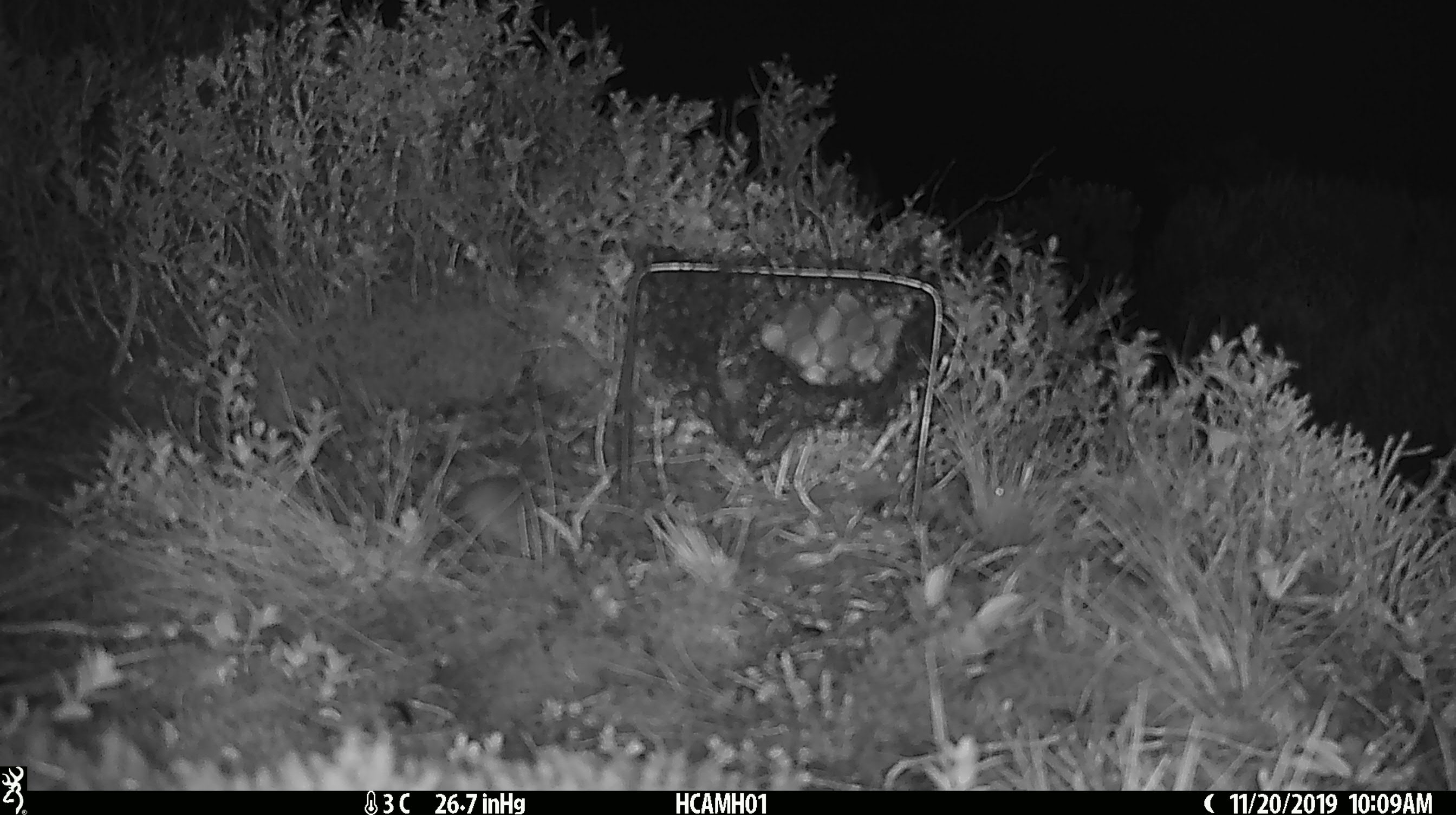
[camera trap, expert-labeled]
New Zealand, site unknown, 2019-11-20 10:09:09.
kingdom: Animalia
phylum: Chordata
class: Mammalia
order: Rodentia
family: Muridae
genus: Mus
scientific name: Mus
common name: mouse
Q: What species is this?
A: Mouse (Mus).